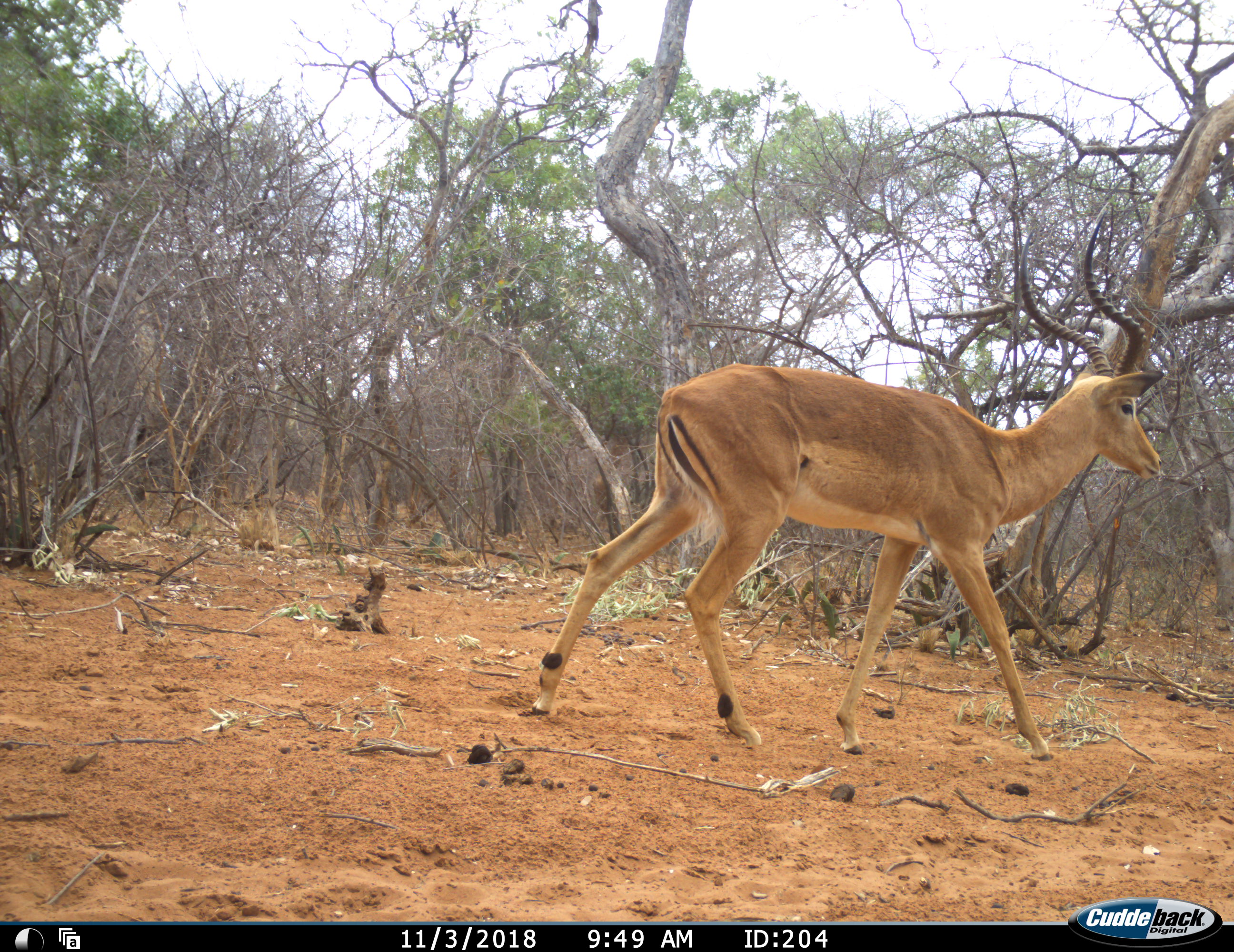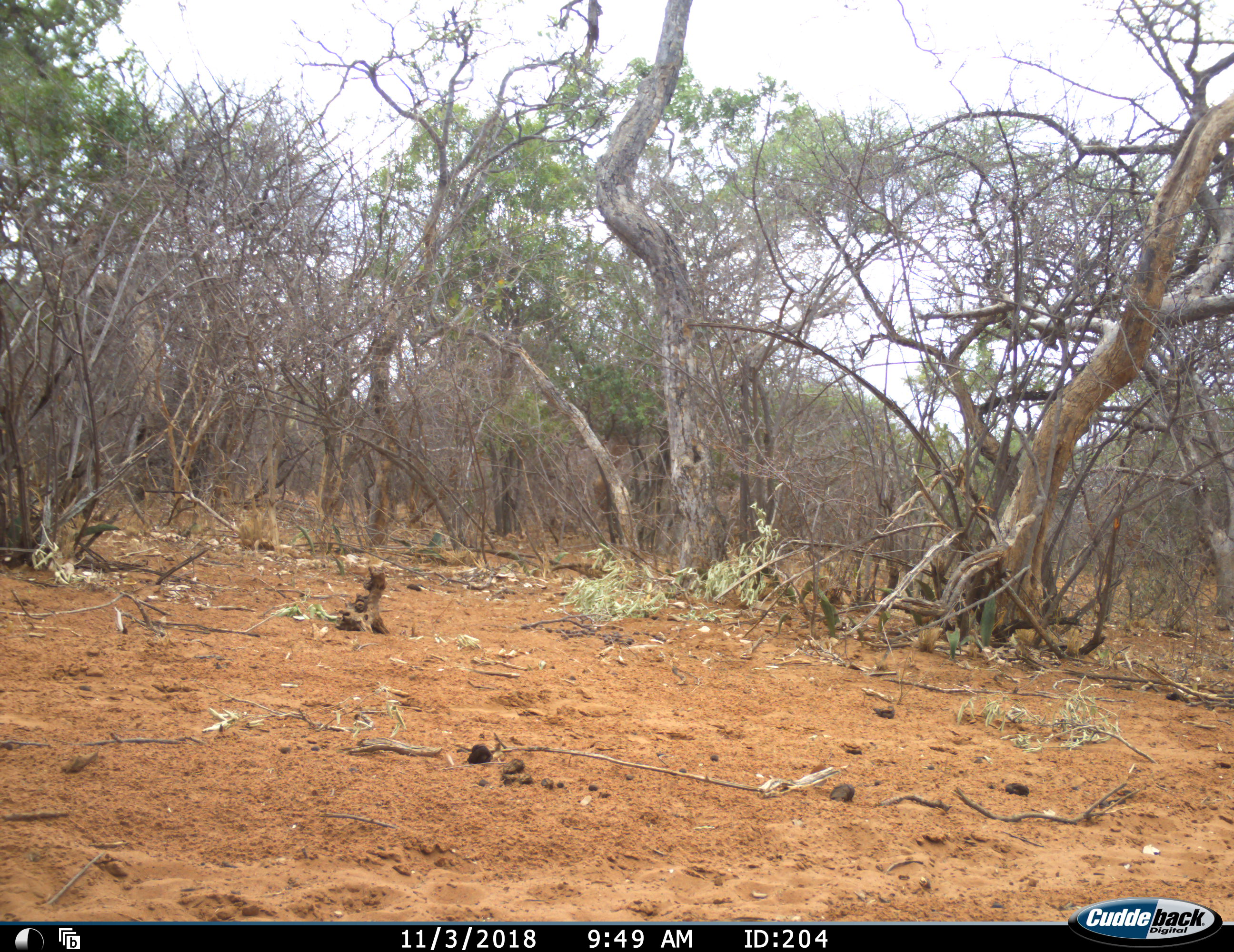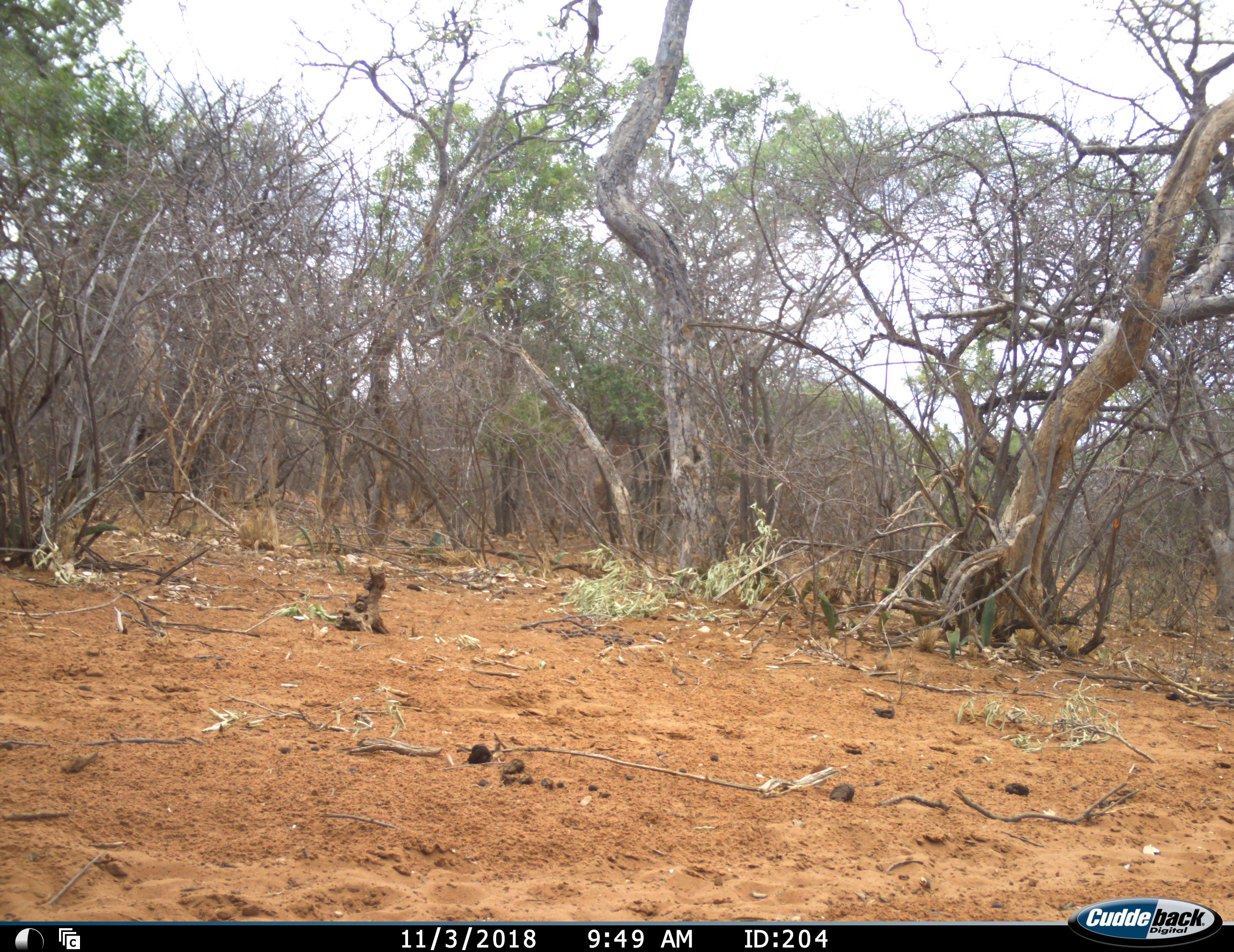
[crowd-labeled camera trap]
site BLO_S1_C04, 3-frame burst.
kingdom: Animalia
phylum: Chordata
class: Mammalia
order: Artiodactyla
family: Bovidae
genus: Aepyceros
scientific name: Aepyceros melampus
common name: impala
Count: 1.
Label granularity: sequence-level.